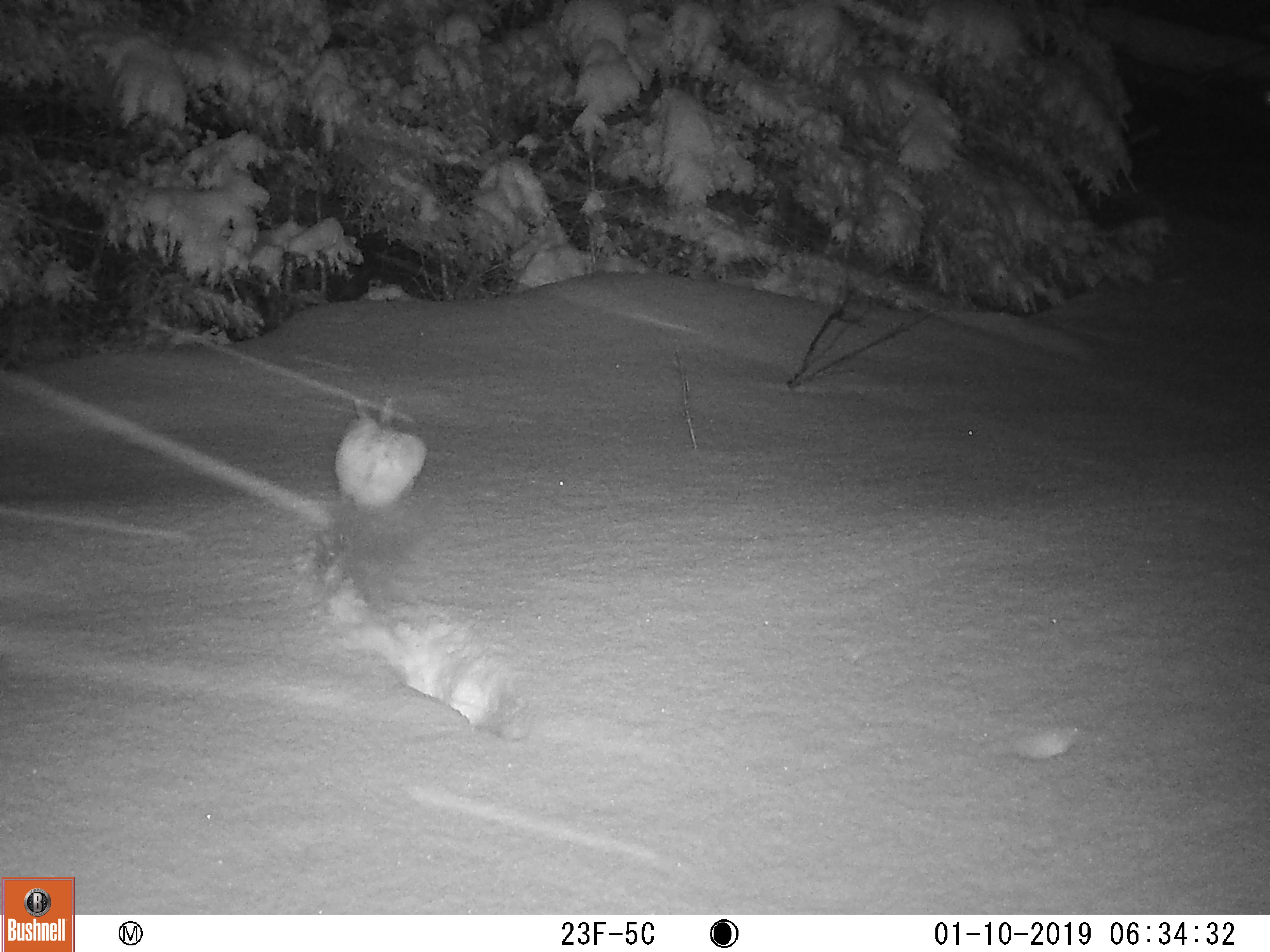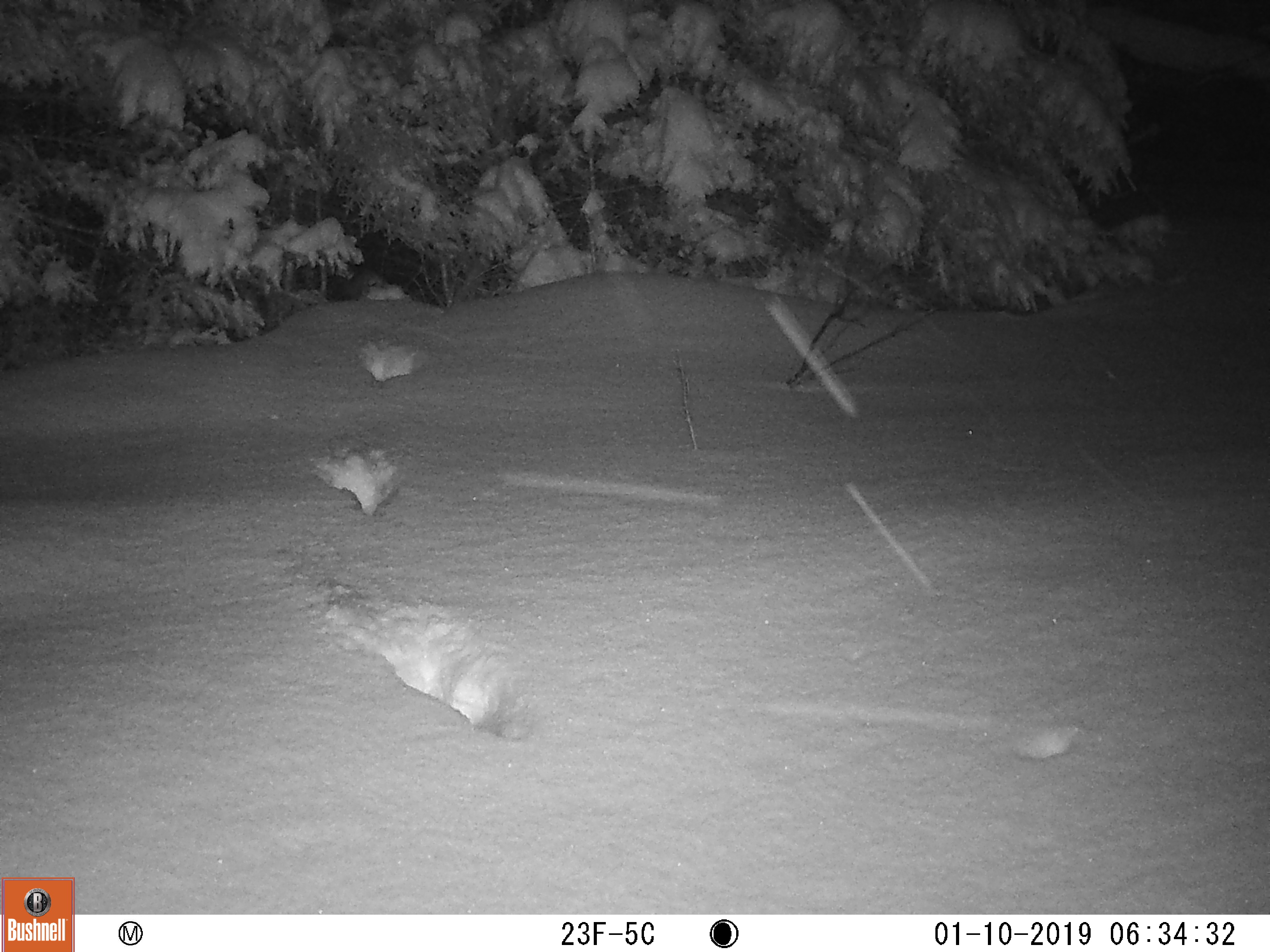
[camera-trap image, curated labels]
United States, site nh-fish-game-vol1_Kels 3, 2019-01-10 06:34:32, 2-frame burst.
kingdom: Animalia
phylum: Chordata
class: Mammalia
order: Lagomorpha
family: Leporidae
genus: Lepus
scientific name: Lepus americanus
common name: snowshoe hare